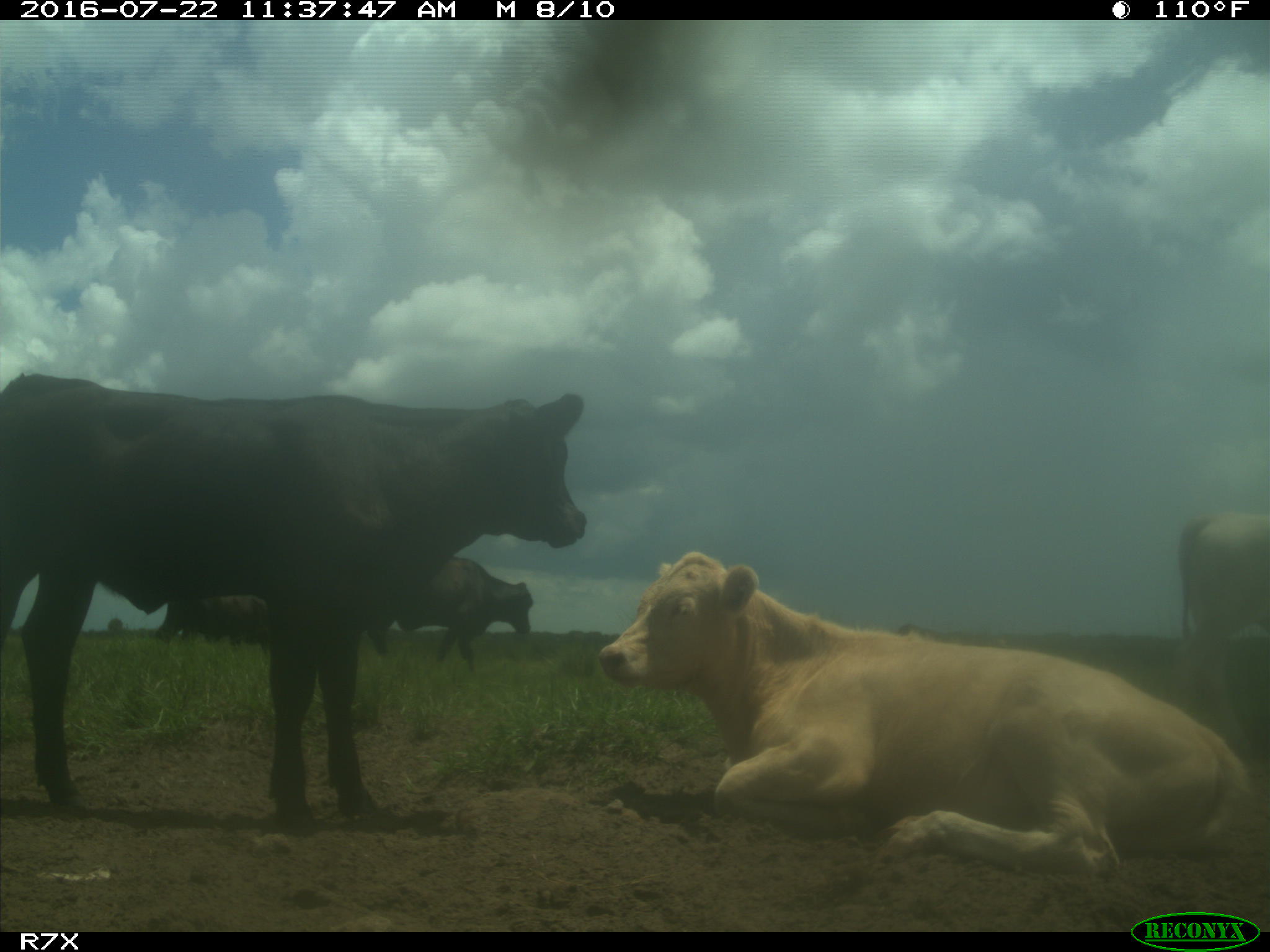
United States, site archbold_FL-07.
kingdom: Animalia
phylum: Chordata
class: Mammalia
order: Artiodactyla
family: Bovidae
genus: Bos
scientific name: Bos taurus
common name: domestic cow